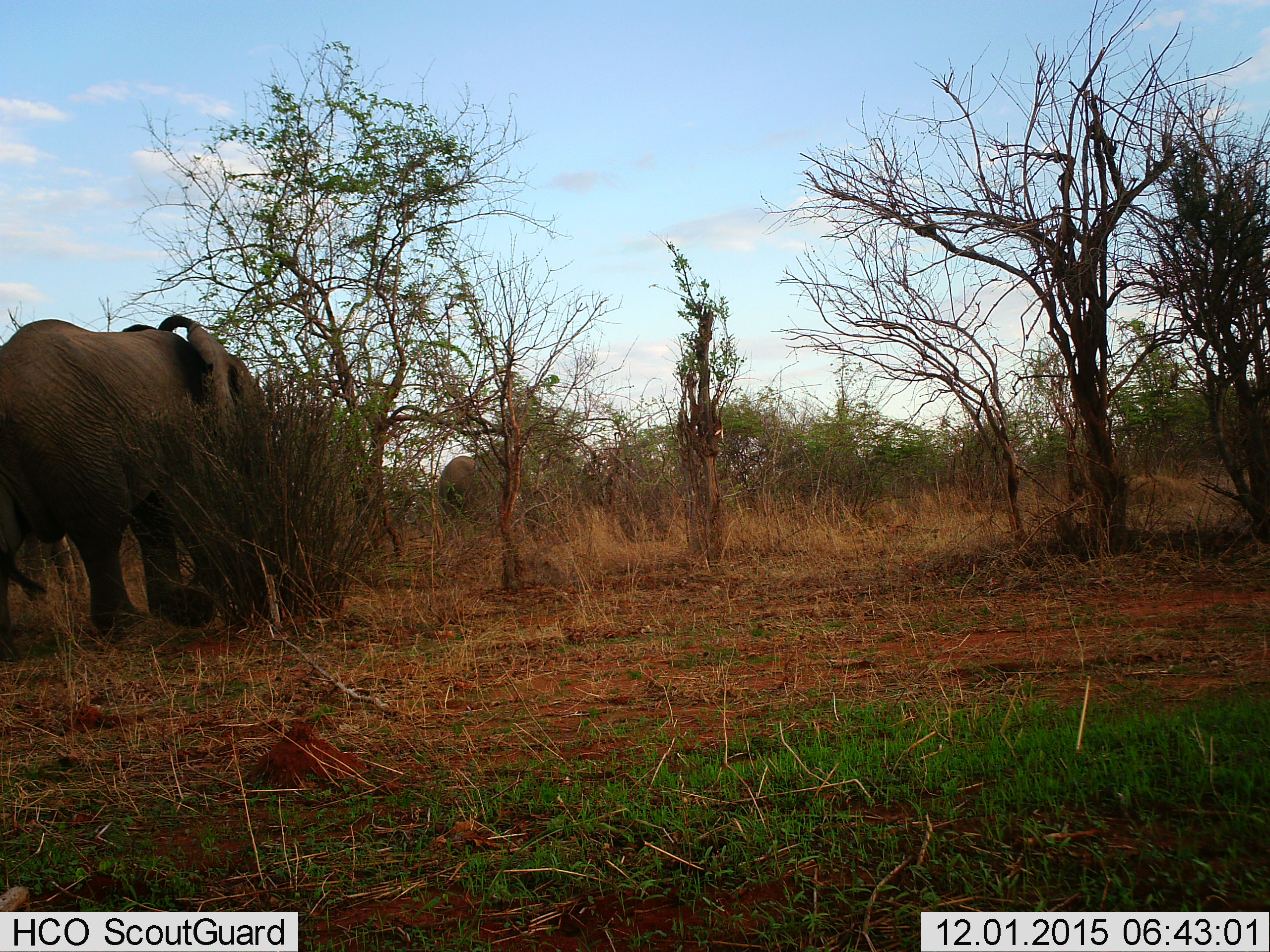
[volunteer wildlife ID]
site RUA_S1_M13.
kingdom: Animalia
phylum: Chordata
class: Mammalia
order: Proboscidea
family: Elephantidae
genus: Loxodonta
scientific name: Loxodonta africana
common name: african bush elephant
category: elephant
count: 2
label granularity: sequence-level